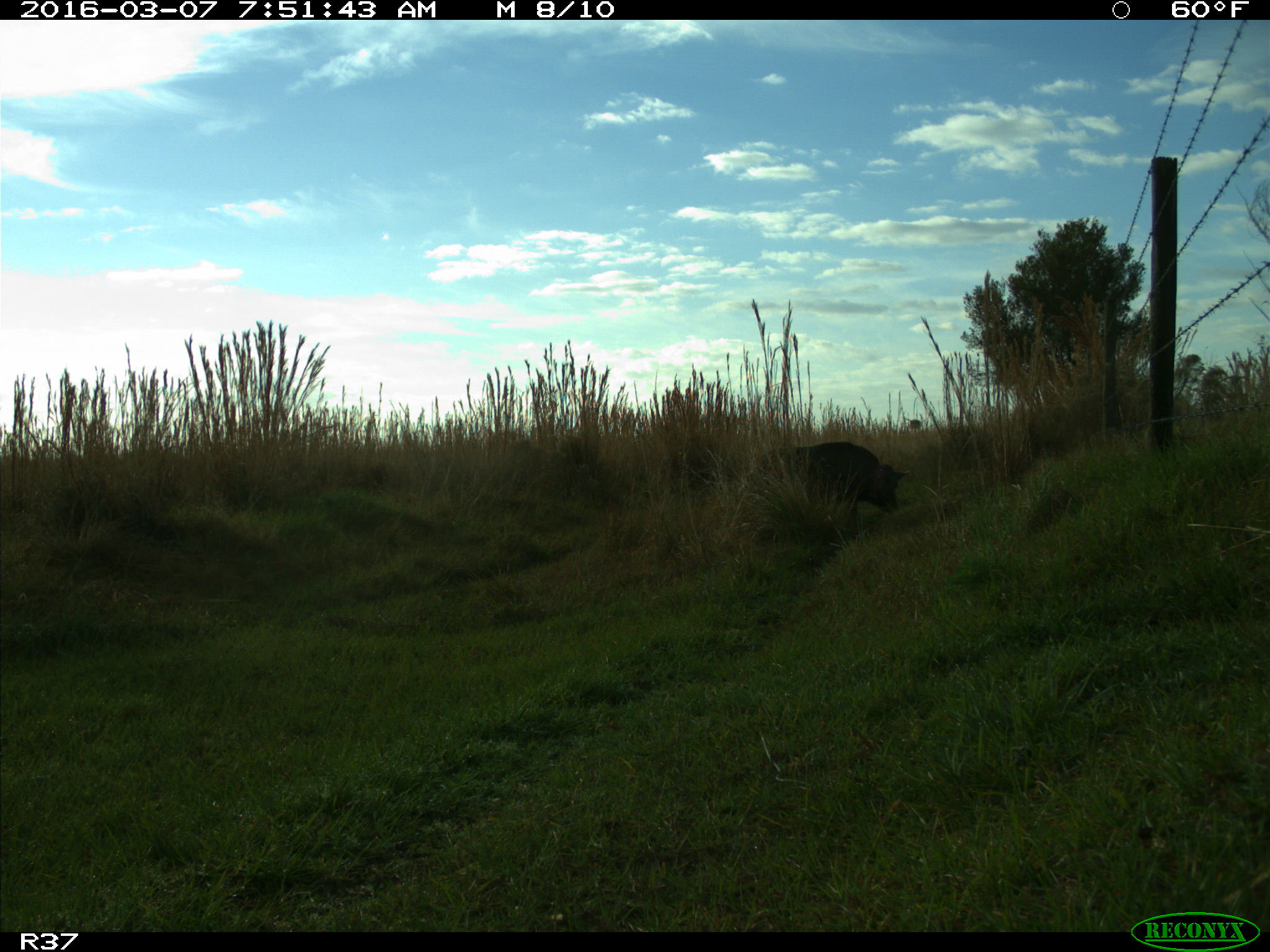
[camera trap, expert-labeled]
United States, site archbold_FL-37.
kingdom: Animalia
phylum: Chordata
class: Mammalia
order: Artiodactyla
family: Suidae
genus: Sus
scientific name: Sus scrofa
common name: wild boar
Sus scrofa (wild boar).